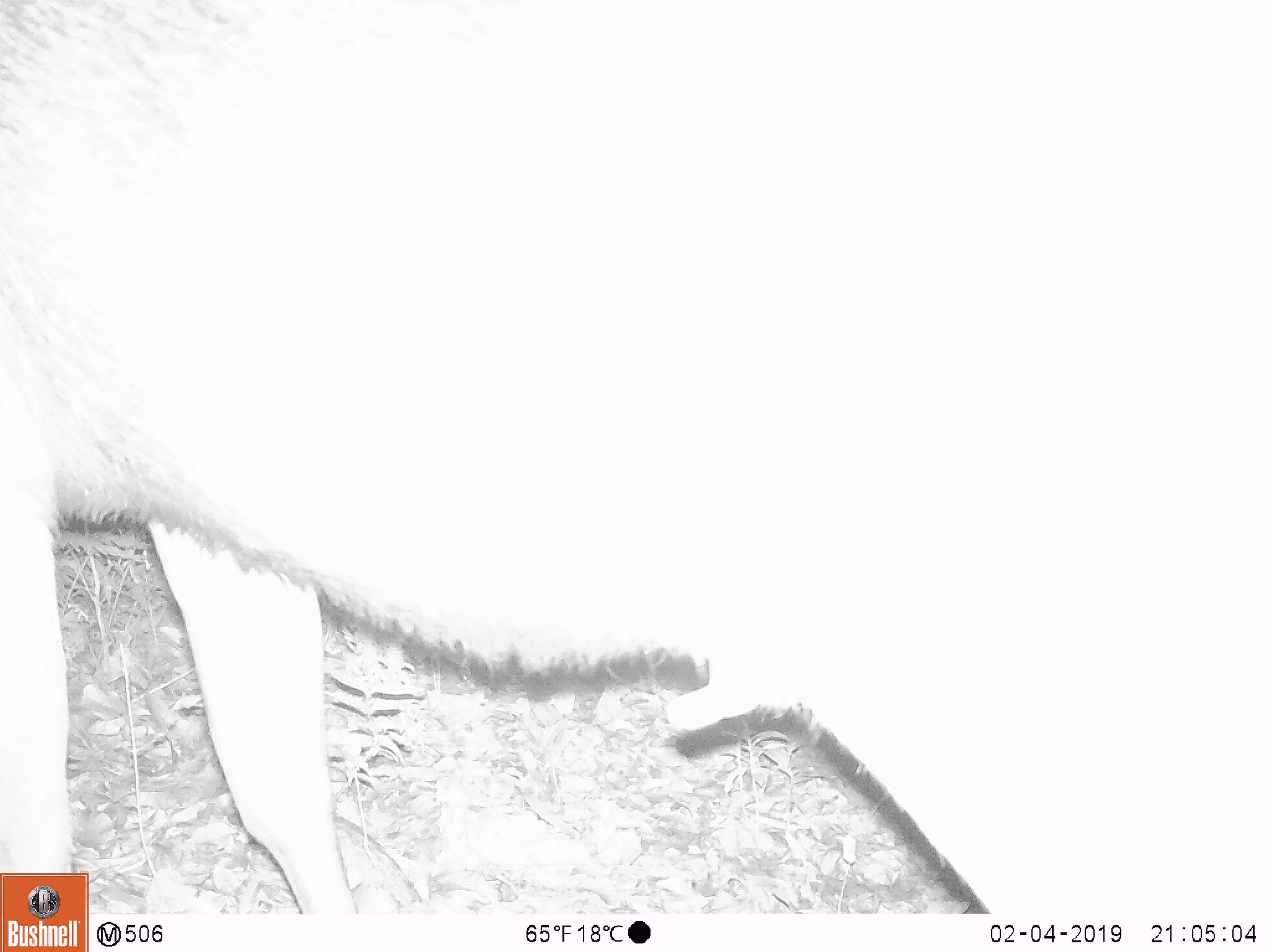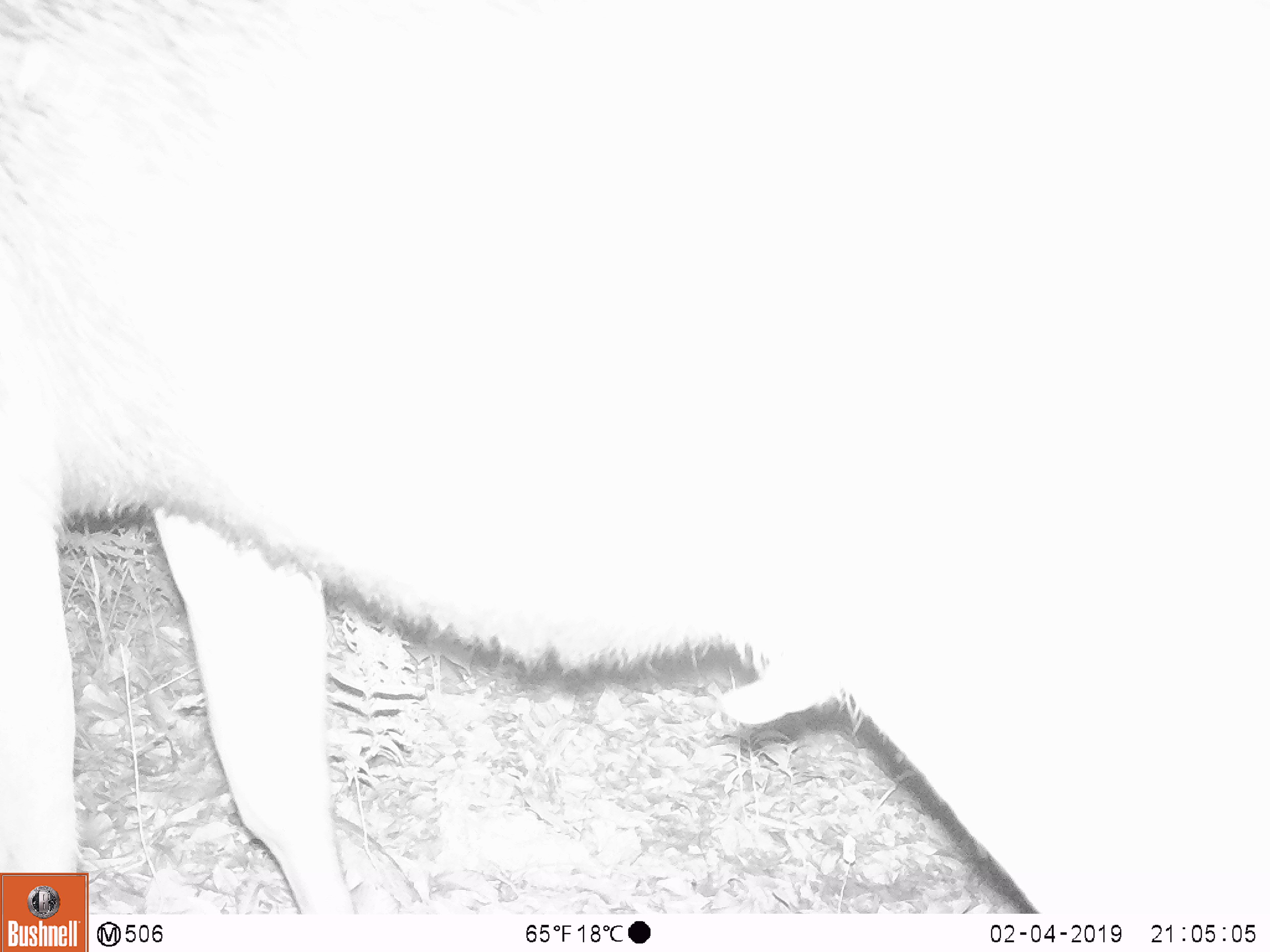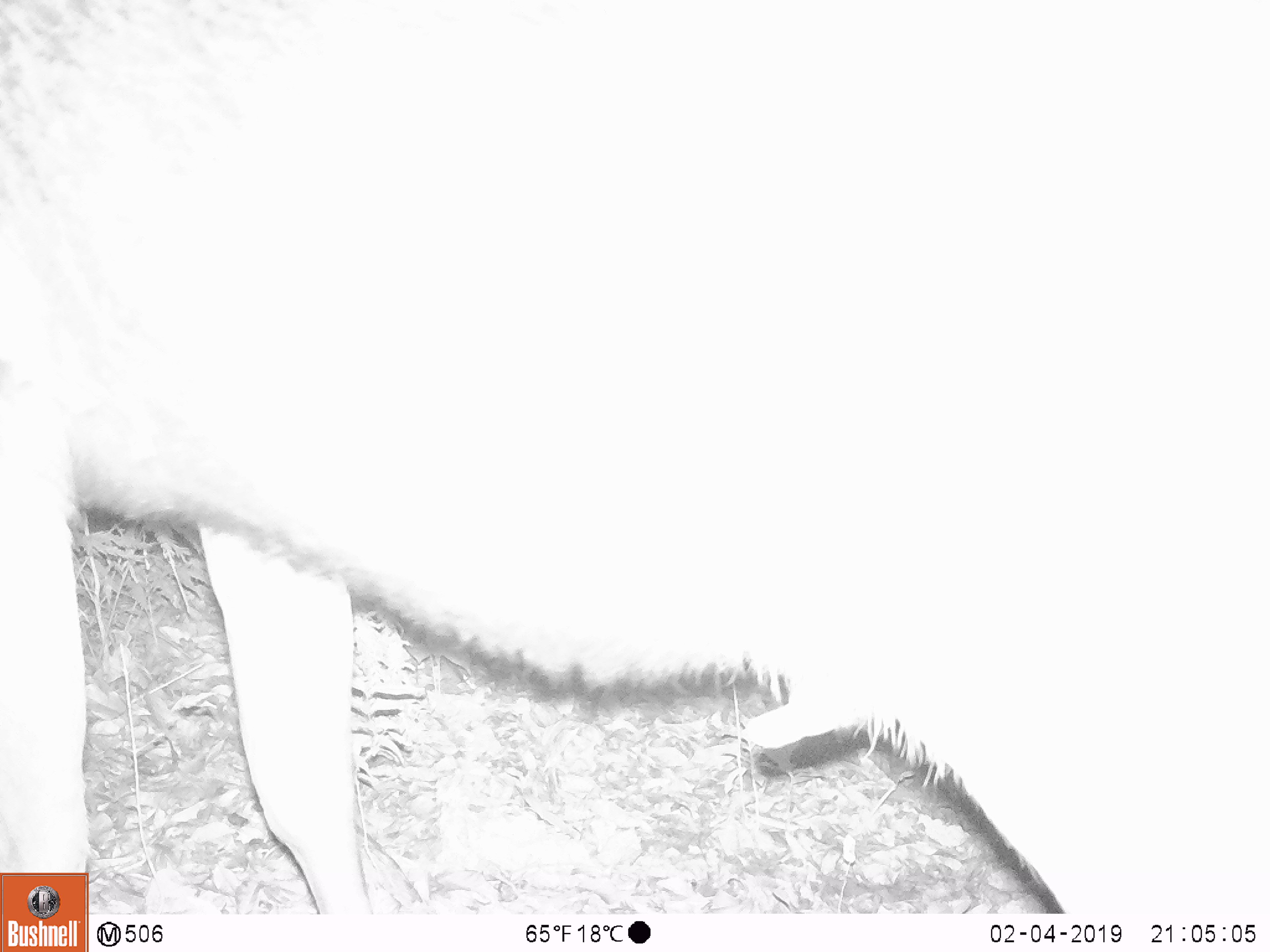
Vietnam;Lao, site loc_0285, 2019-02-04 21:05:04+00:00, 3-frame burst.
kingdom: Animalia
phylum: Chordata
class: Mammalia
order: Artiodactyla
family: Cervidae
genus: Rusa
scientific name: Rusa unicolor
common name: sambar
Sambar (Rusa unicolor). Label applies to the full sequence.